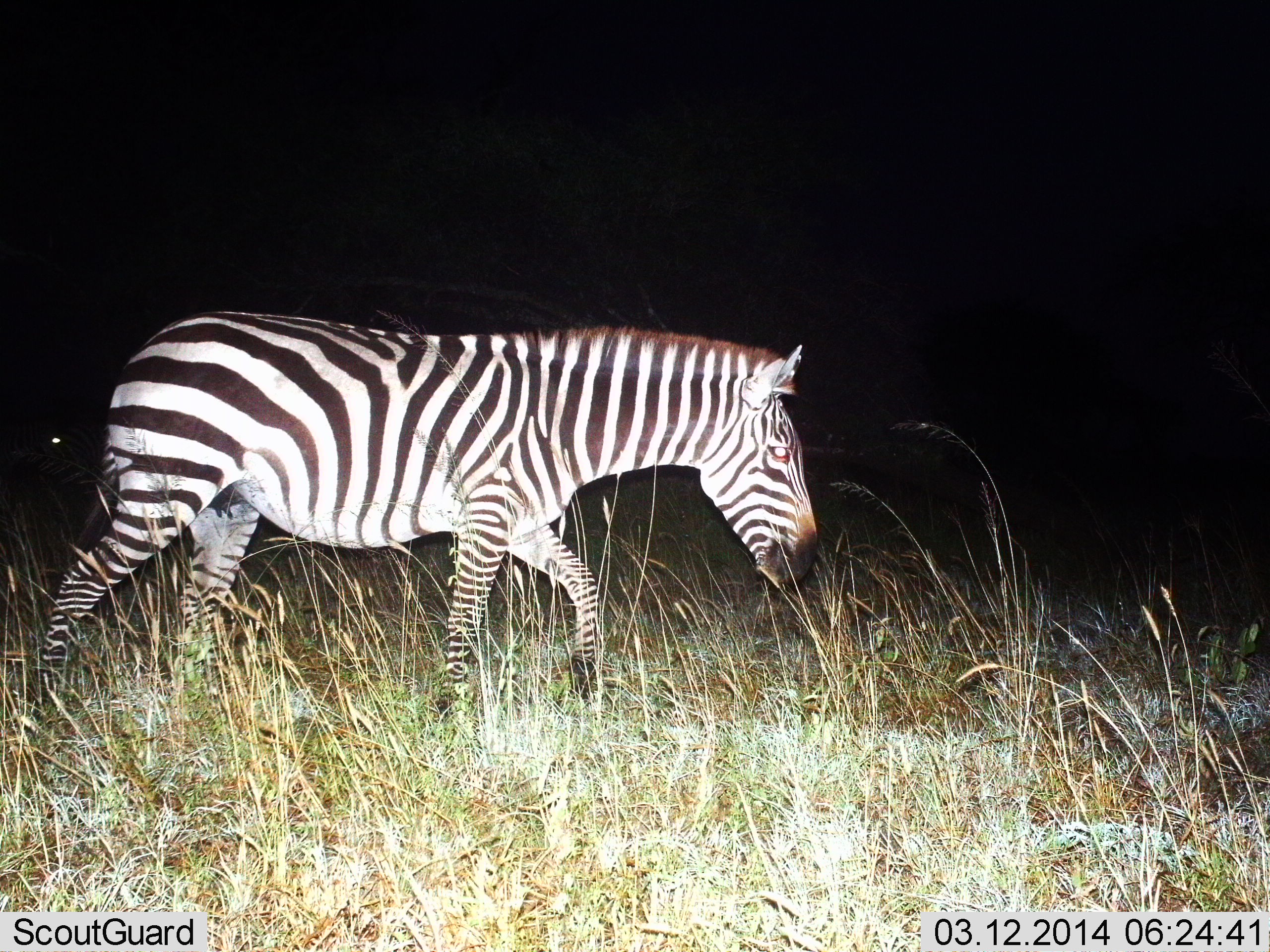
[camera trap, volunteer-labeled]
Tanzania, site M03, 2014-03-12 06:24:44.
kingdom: Animalia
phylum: Chordata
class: Mammalia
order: Perissodactyla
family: Equidae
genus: Equus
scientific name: Equus quagga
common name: plains zebra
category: zebra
Zebra (plains zebra) (Equus quagga), count 1. Behavior (volunteer vote fractions): standing 0%, resting 0%, moving 100%, interacting 0%. Young present (vote fraction): 0%. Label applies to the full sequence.